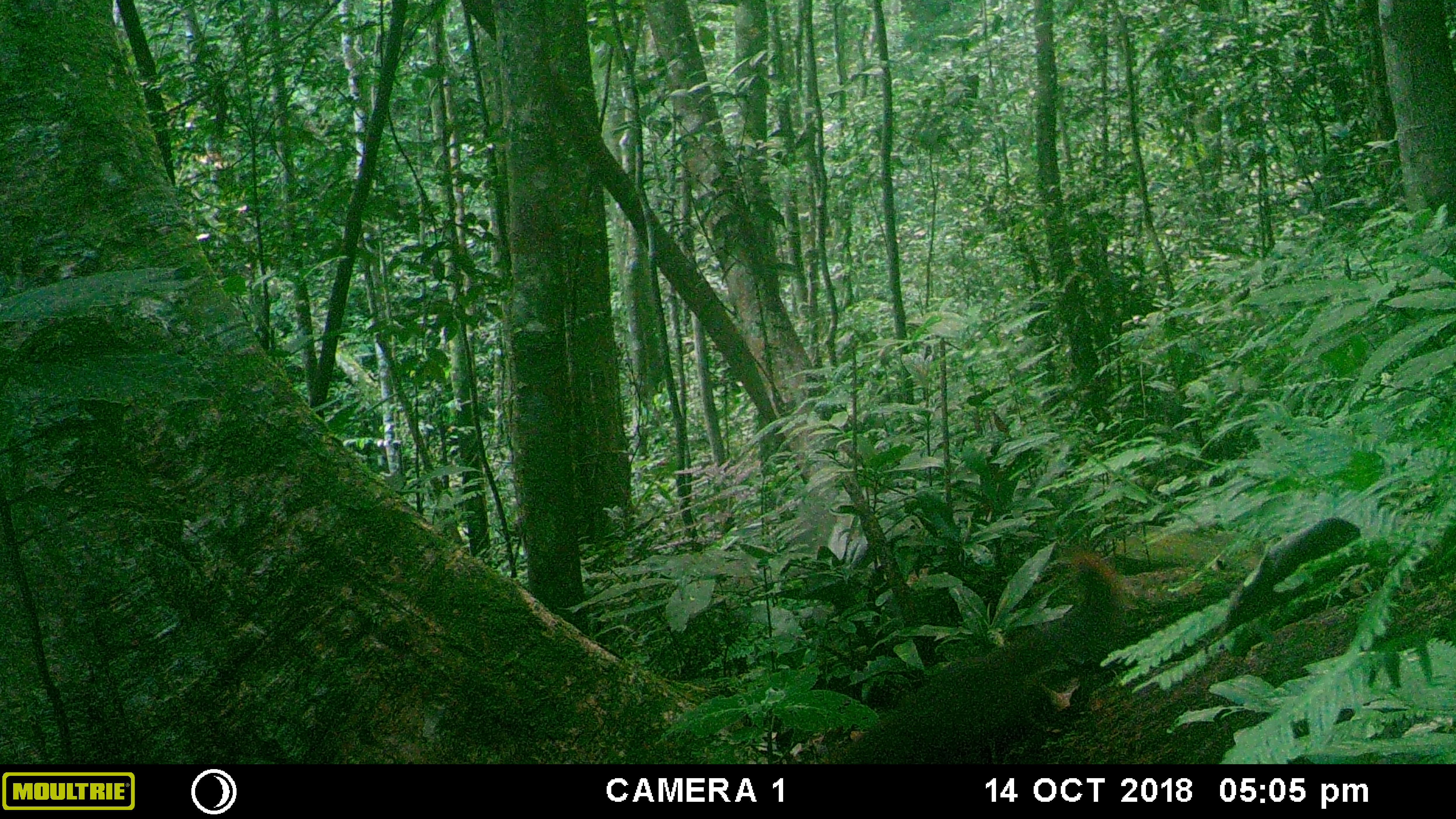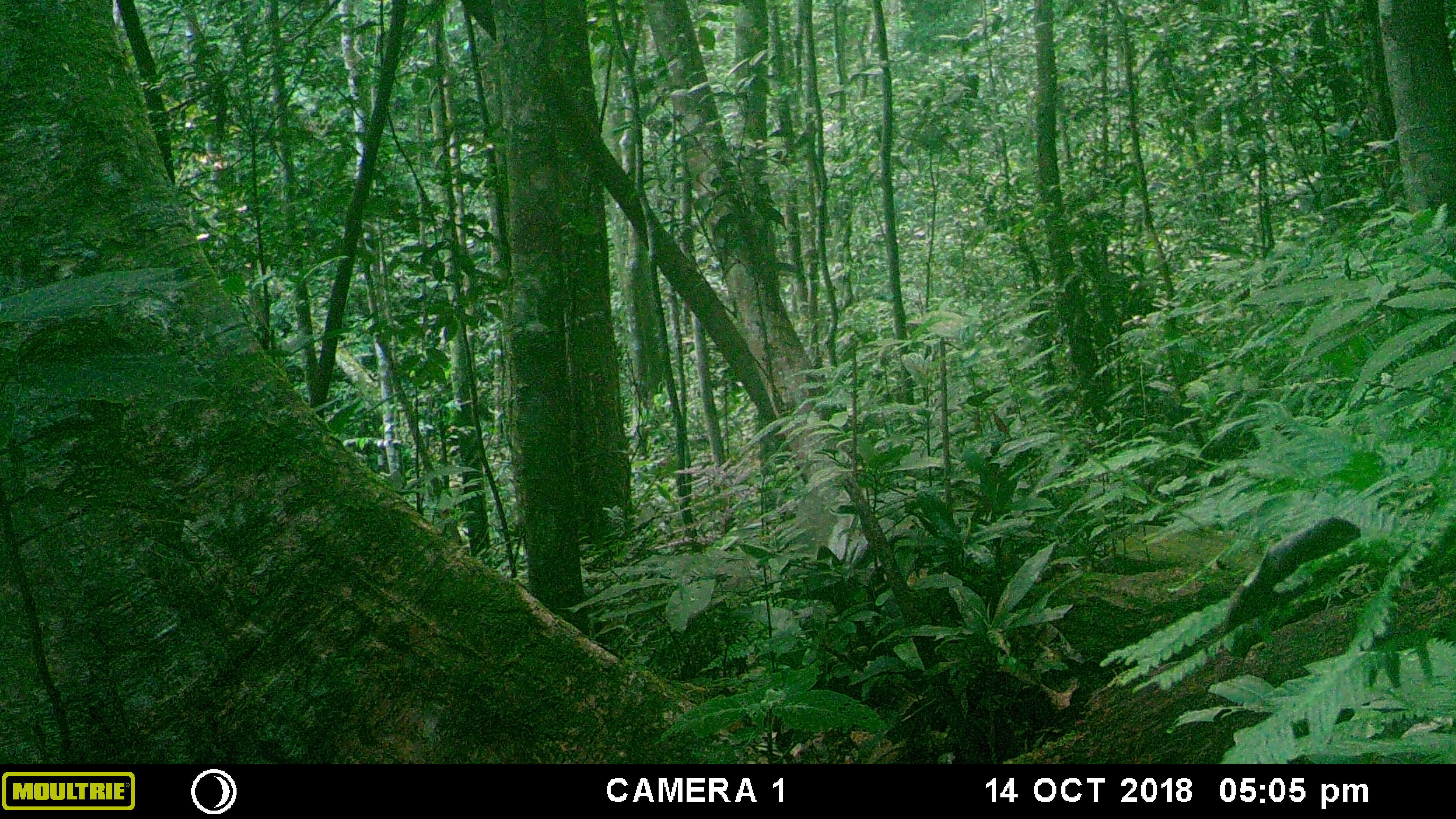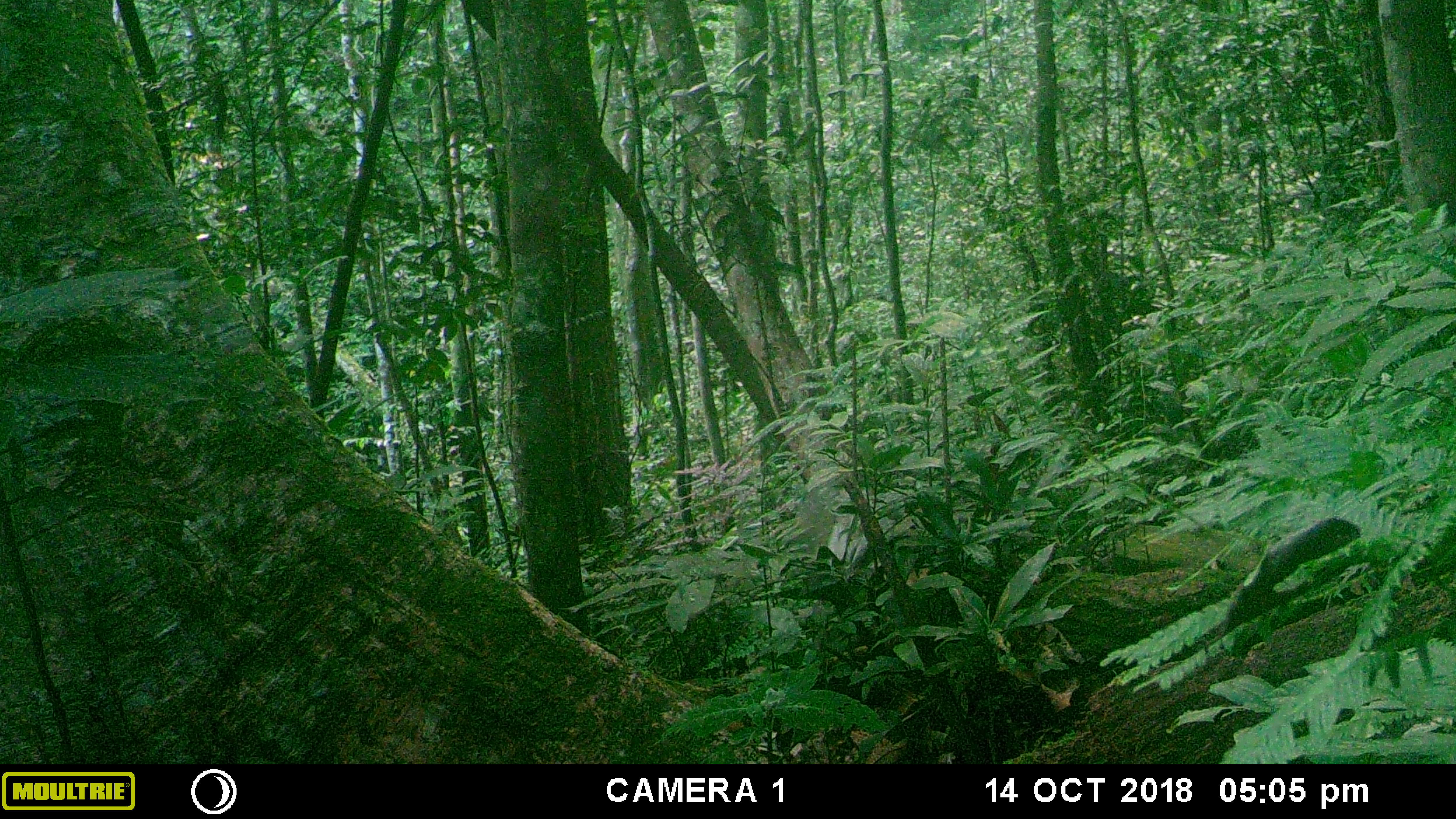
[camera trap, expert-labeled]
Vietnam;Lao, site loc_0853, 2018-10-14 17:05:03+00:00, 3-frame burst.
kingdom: Animalia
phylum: Chordata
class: Mammalia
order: Rodentia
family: Sciuridae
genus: Dremomys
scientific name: Dremomys rufigenis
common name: red-cheeked squirrel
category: red cheeked squirrel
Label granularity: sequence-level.